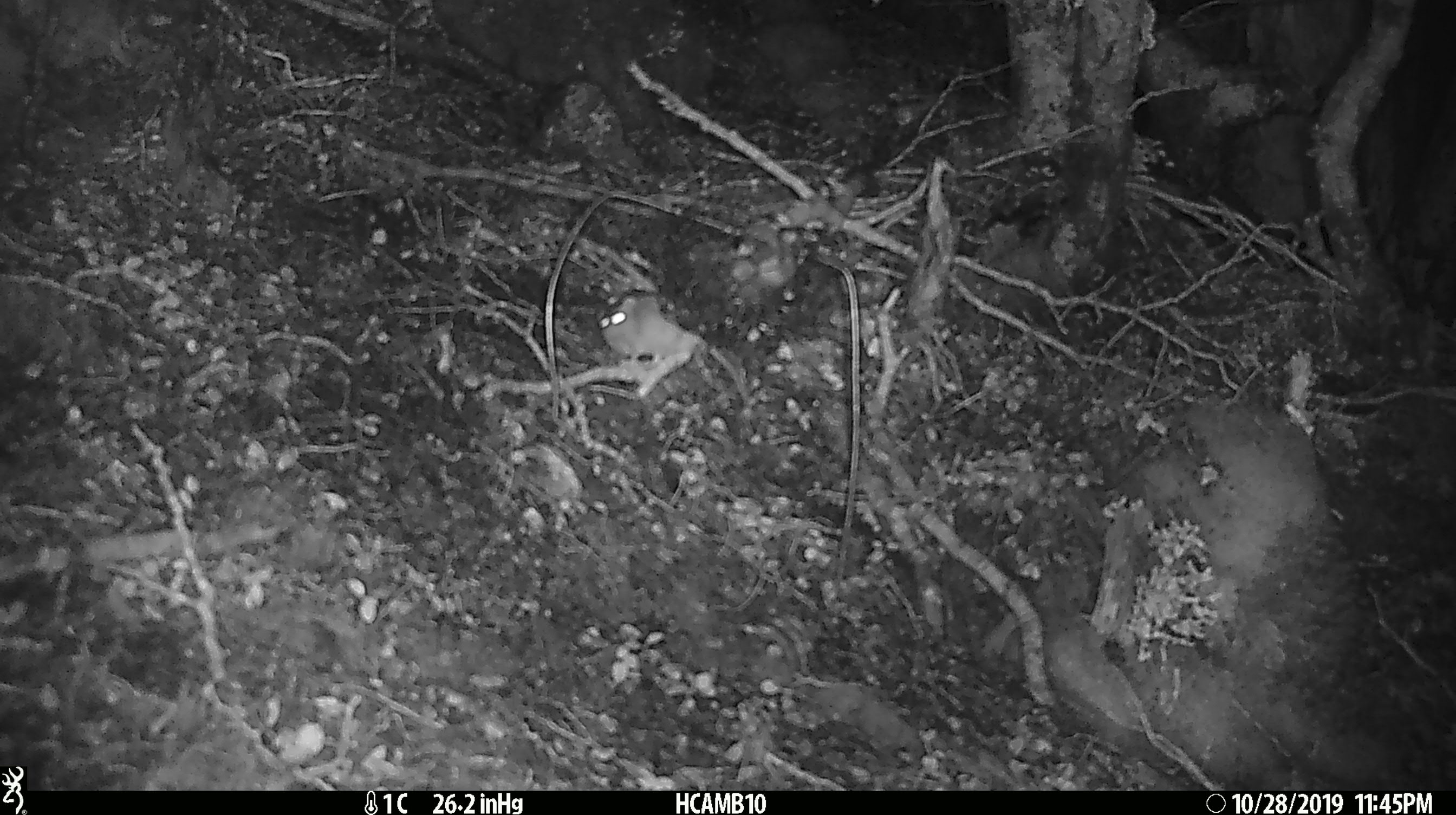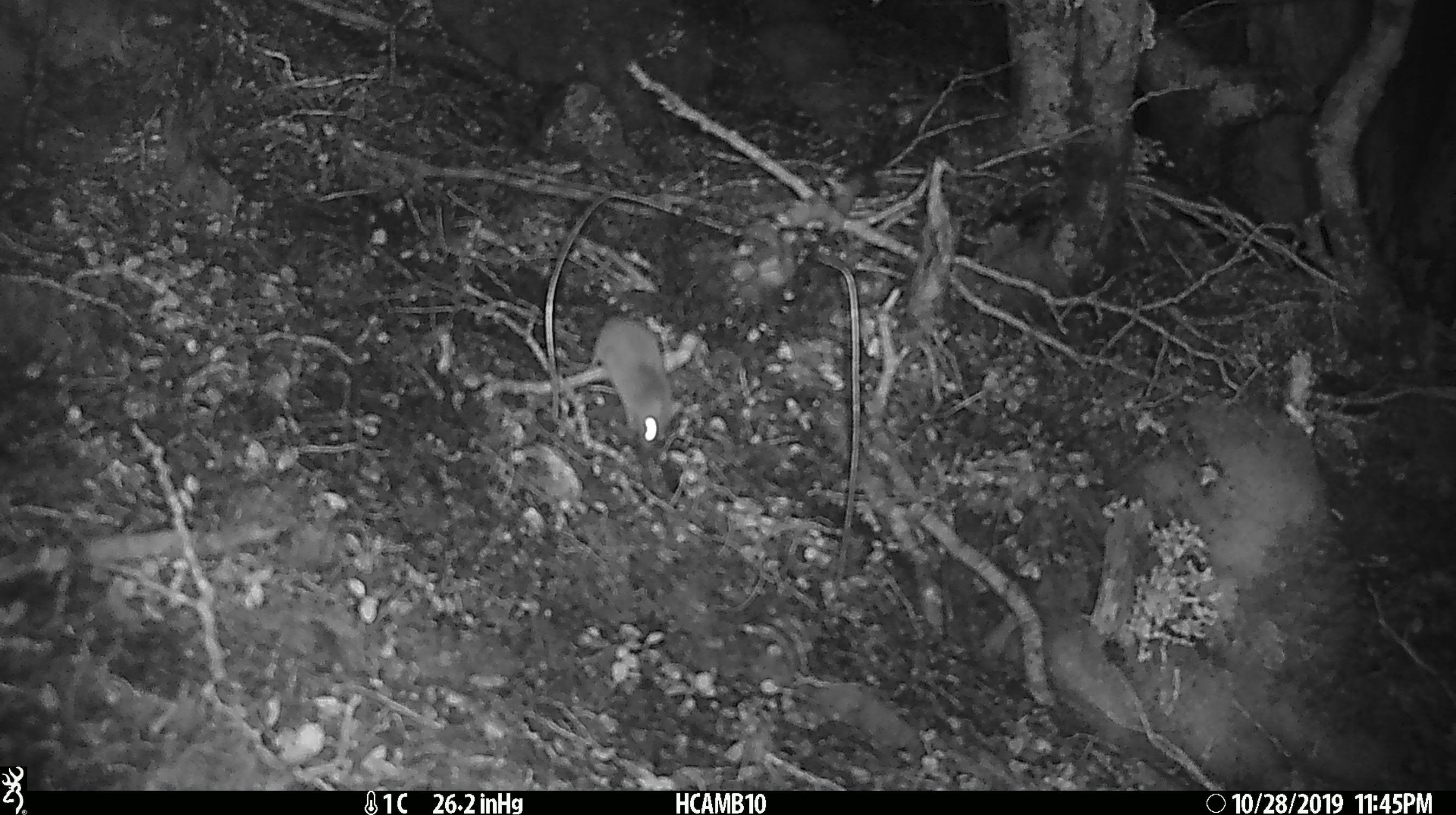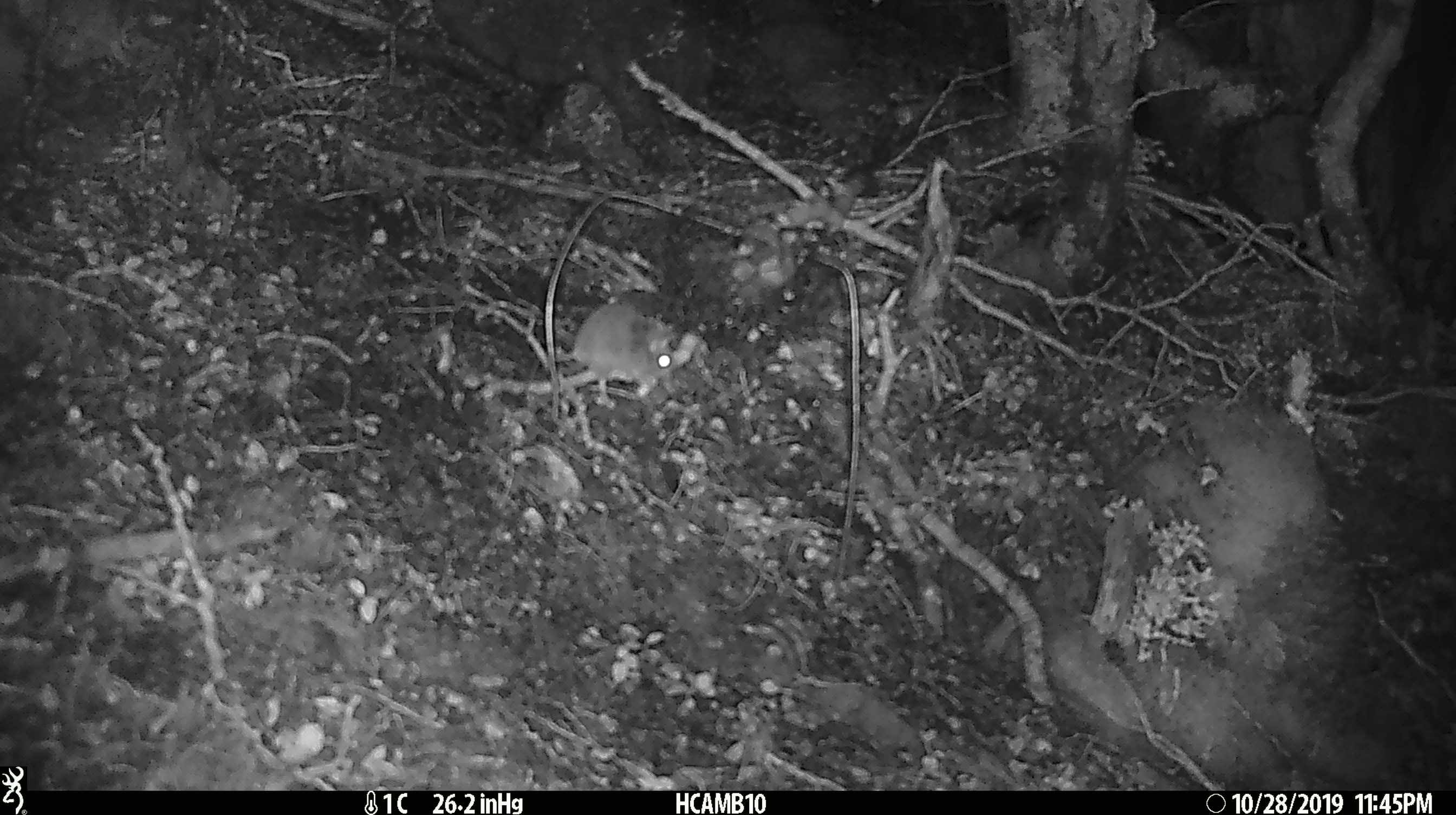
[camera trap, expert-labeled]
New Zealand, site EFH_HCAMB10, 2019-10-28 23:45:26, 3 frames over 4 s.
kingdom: Animalia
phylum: Chordata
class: Mammalia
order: Rodentia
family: Muridae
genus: Mus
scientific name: Mus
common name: mouse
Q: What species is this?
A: Mouse (Mus).